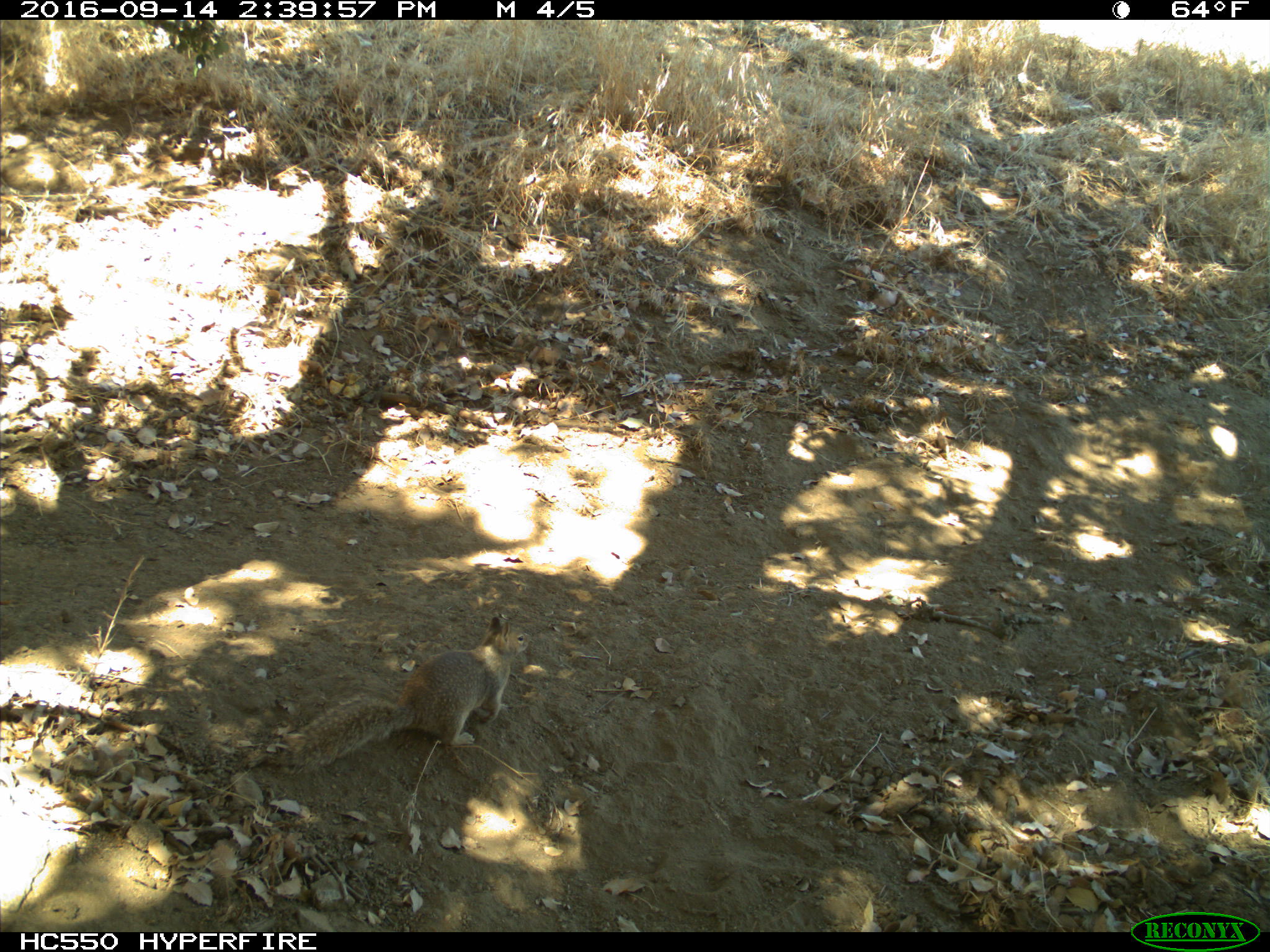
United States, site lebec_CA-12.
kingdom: Animalia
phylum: Chordata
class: Mammalia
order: Rodentia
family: Sciuridae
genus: Otospermophilus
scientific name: Otospermophilus beecheyi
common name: california ground squirrel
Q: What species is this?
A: Otospermophilus beecheyi (california ground squirrel).